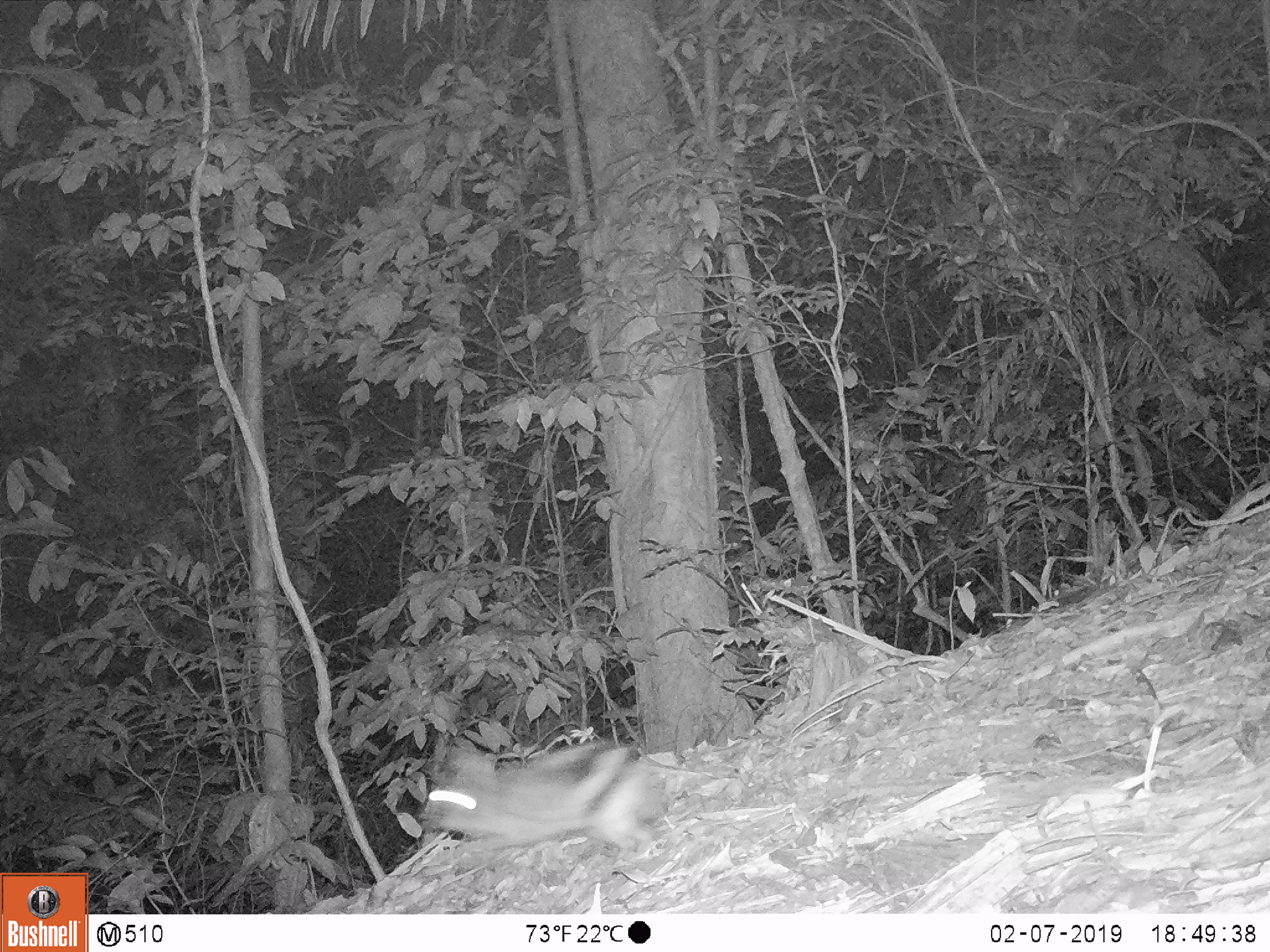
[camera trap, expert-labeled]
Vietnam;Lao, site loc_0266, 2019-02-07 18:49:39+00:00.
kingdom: Animalia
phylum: Chordata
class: Mammalia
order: Lagomorpha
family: Leporidae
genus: Nesolagus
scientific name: Nesolagus timminsi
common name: annamite striped rabbit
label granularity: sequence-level